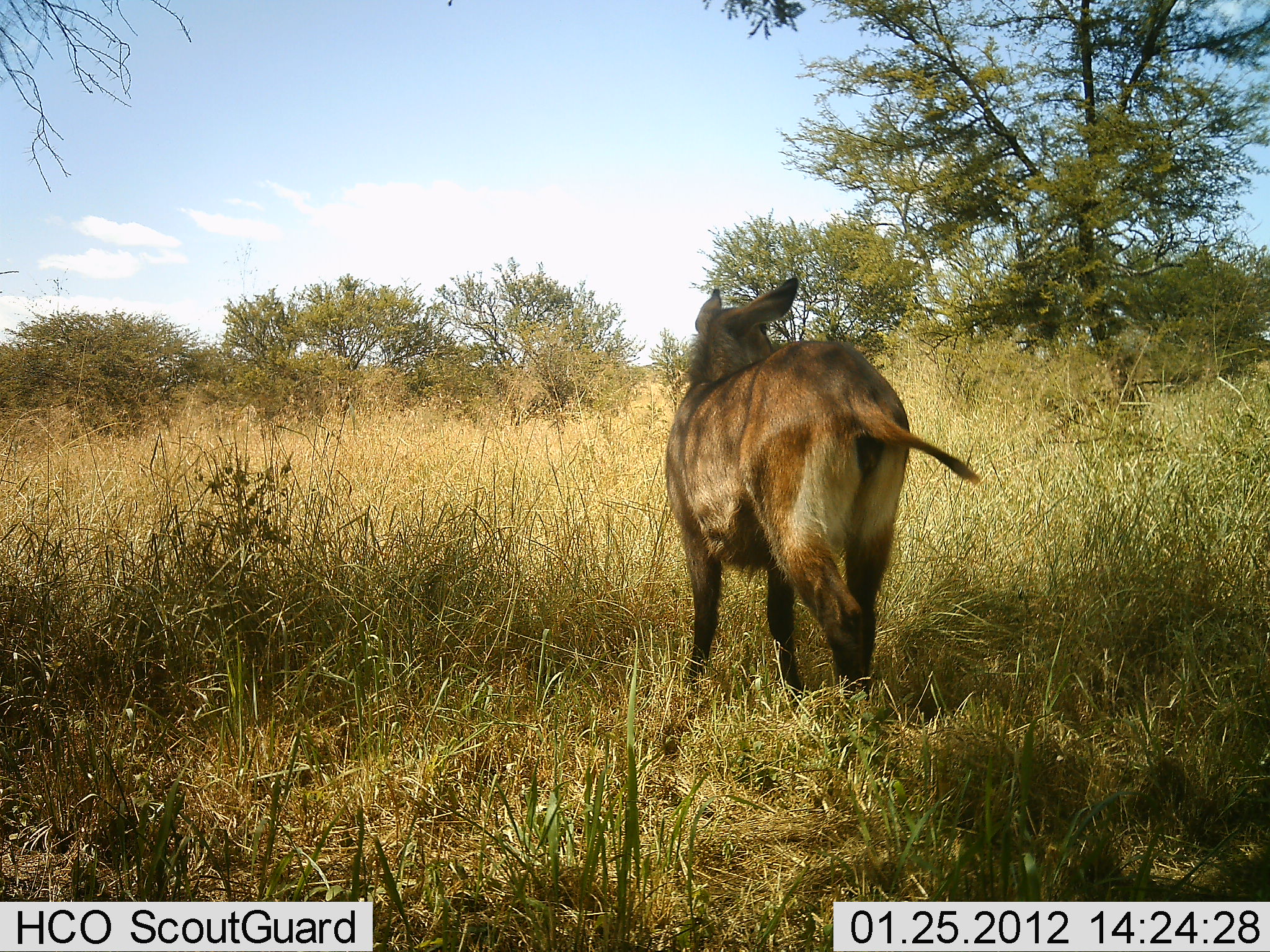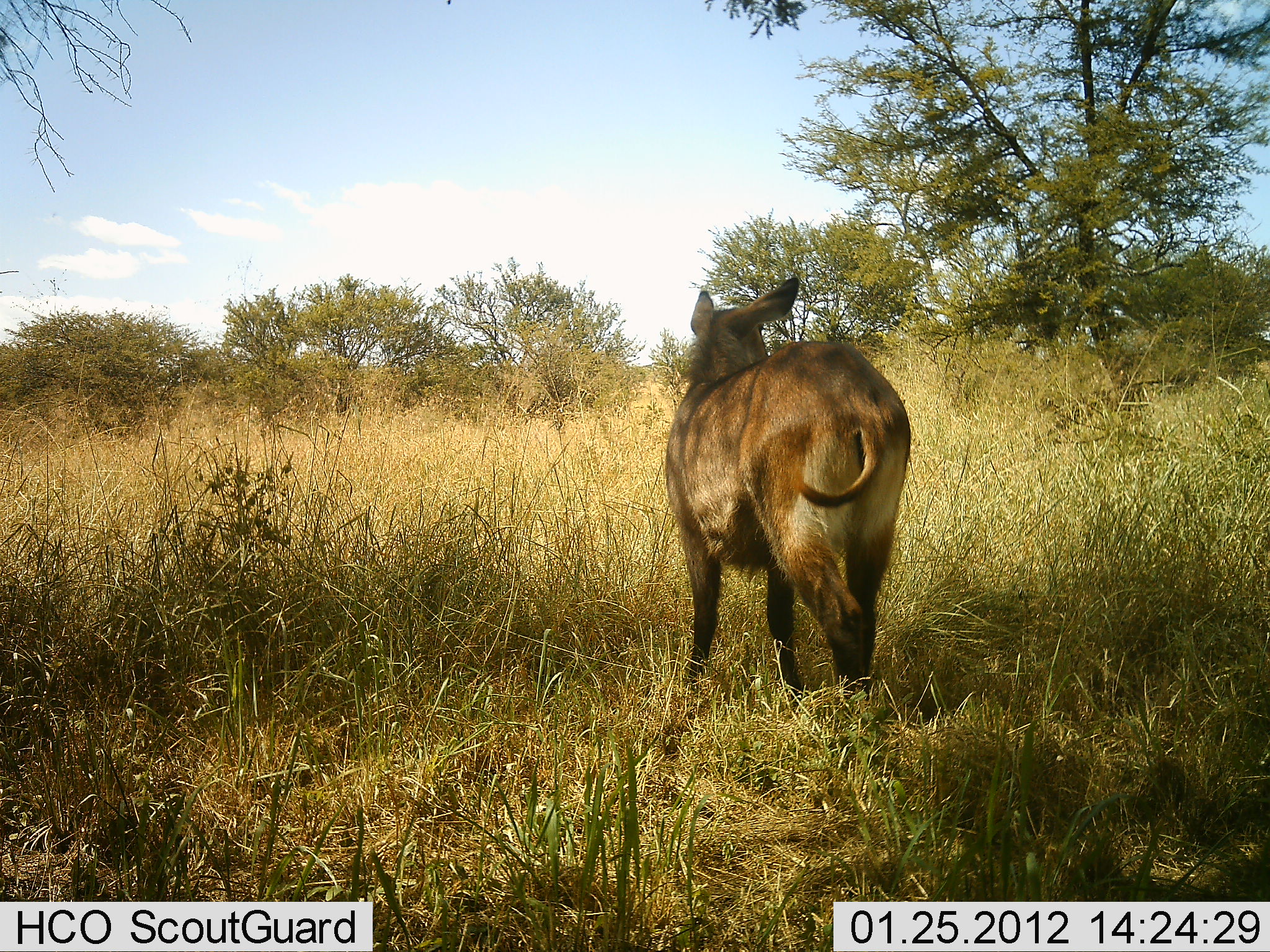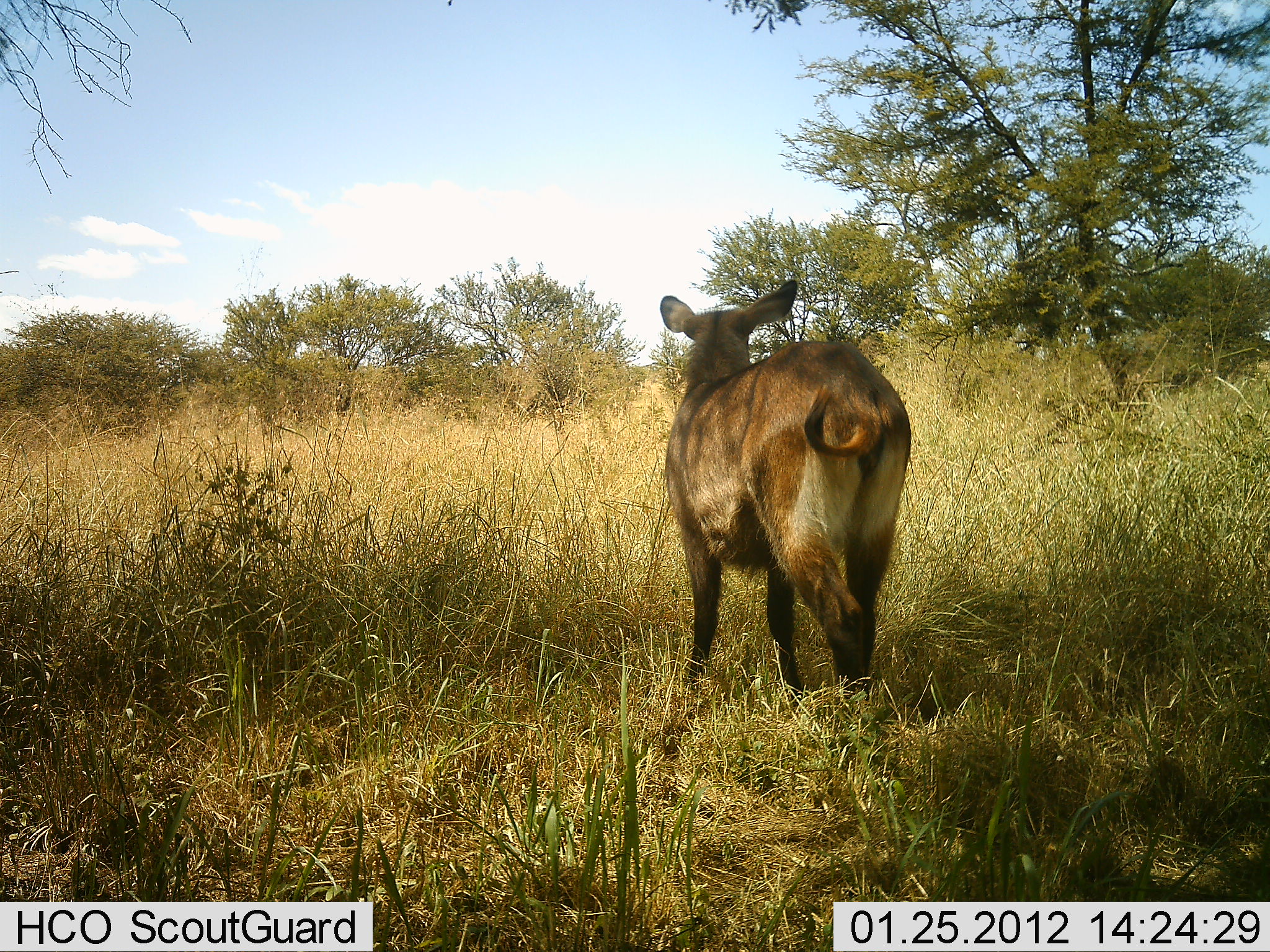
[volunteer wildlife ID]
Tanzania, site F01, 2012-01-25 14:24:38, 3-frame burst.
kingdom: Animalia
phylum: Chordata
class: Mammalia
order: Artiodactyla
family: Bovidae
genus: Kobus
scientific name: Kobus ellipsiprymnus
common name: waterbuck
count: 1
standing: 100%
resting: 0%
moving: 6%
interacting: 0%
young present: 17%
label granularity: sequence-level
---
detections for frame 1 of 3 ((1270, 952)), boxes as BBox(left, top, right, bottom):
animal: BBox(664, 272, 988, 735)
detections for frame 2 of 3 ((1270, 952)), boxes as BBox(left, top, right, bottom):
animal: BBox(659, 269, 918, 730)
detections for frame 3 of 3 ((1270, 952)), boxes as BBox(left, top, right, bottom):
animal: BBox(651, 274, 920, 702)